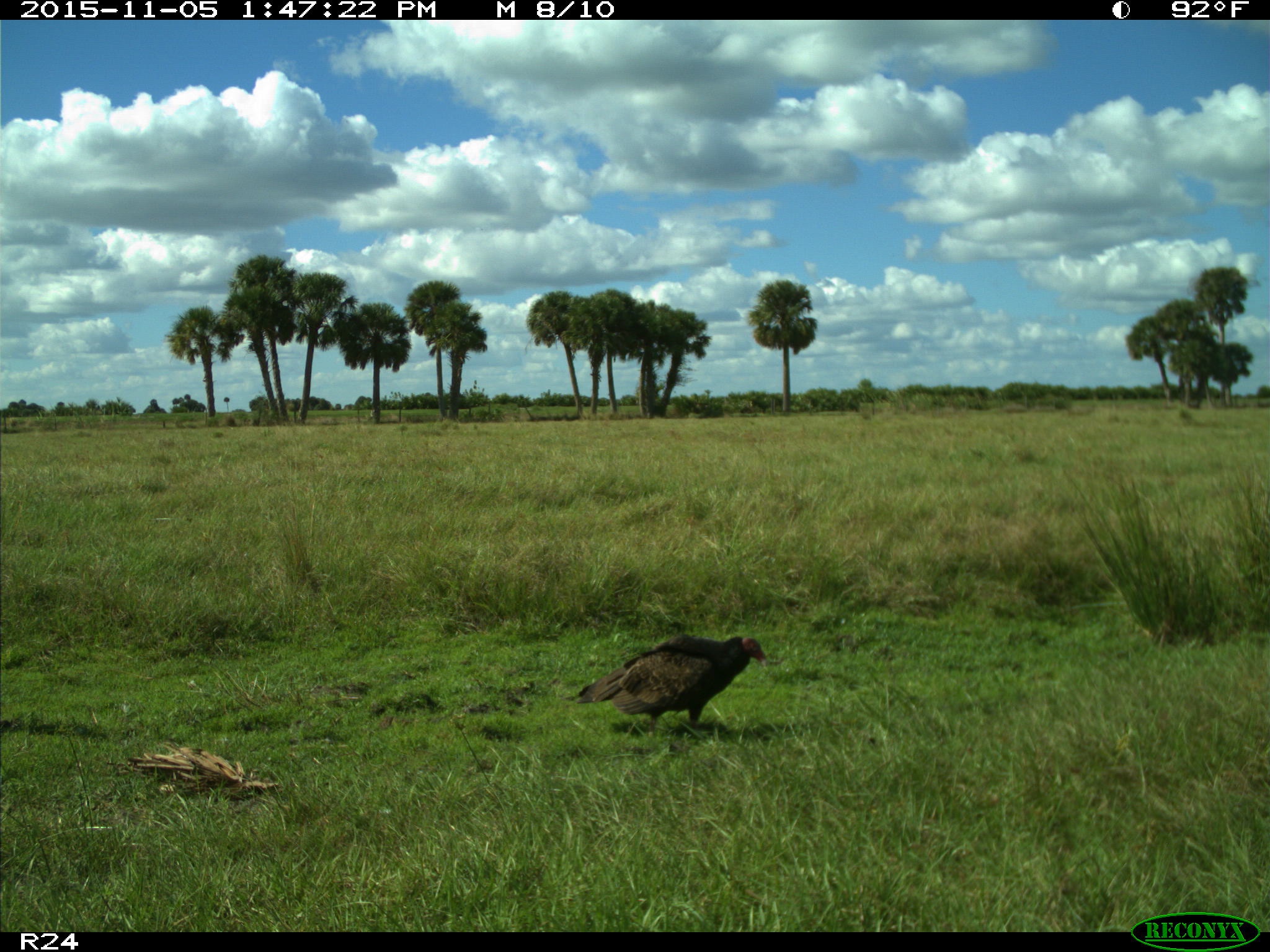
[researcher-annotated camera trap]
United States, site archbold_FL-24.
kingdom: Animalia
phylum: Chordata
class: Aves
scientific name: Aves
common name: birds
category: unidentified bird